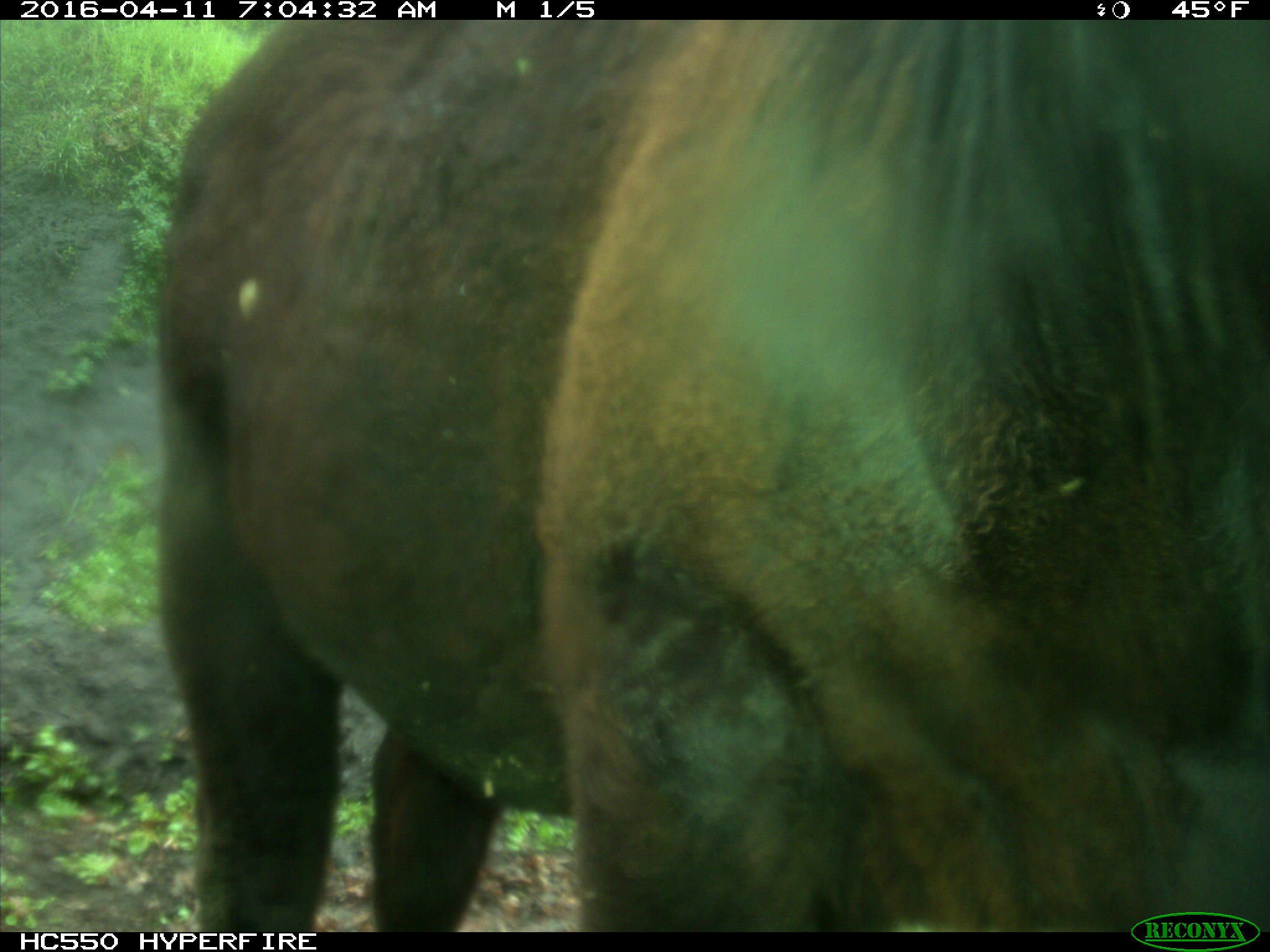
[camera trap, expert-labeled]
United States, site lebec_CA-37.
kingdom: Animalia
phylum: Chordata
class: Mammalia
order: Artiodactyla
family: Bovidae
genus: Bos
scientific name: Bos taurus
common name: domestic cow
Bos taurus (domestic cow).